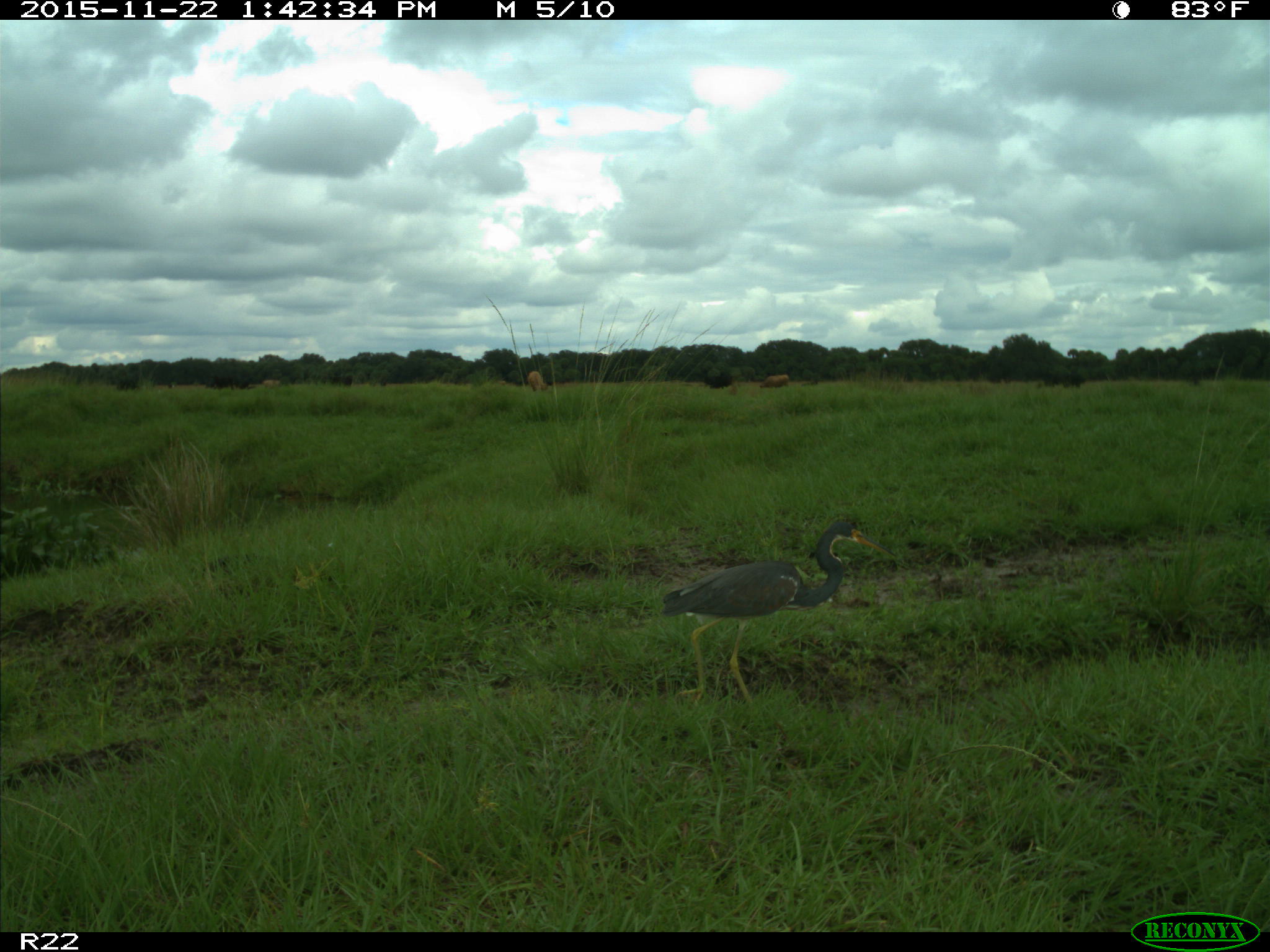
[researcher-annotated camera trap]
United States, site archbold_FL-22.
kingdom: Animalia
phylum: Chordata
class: Mammalia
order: Artiodactyla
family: Bovidae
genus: Bos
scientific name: Bos taurus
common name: domestic cow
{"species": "Bos taurus (domestic cow)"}